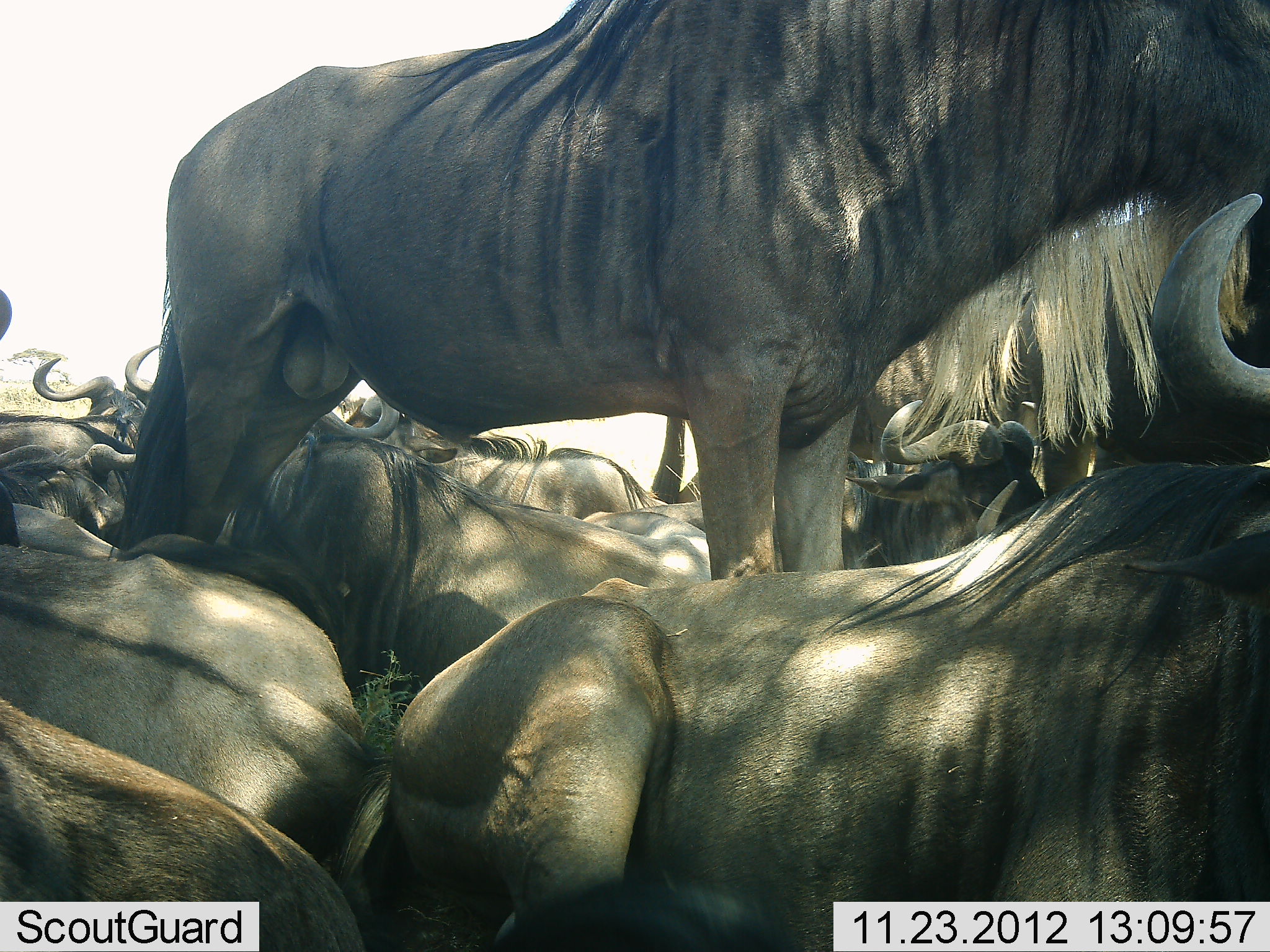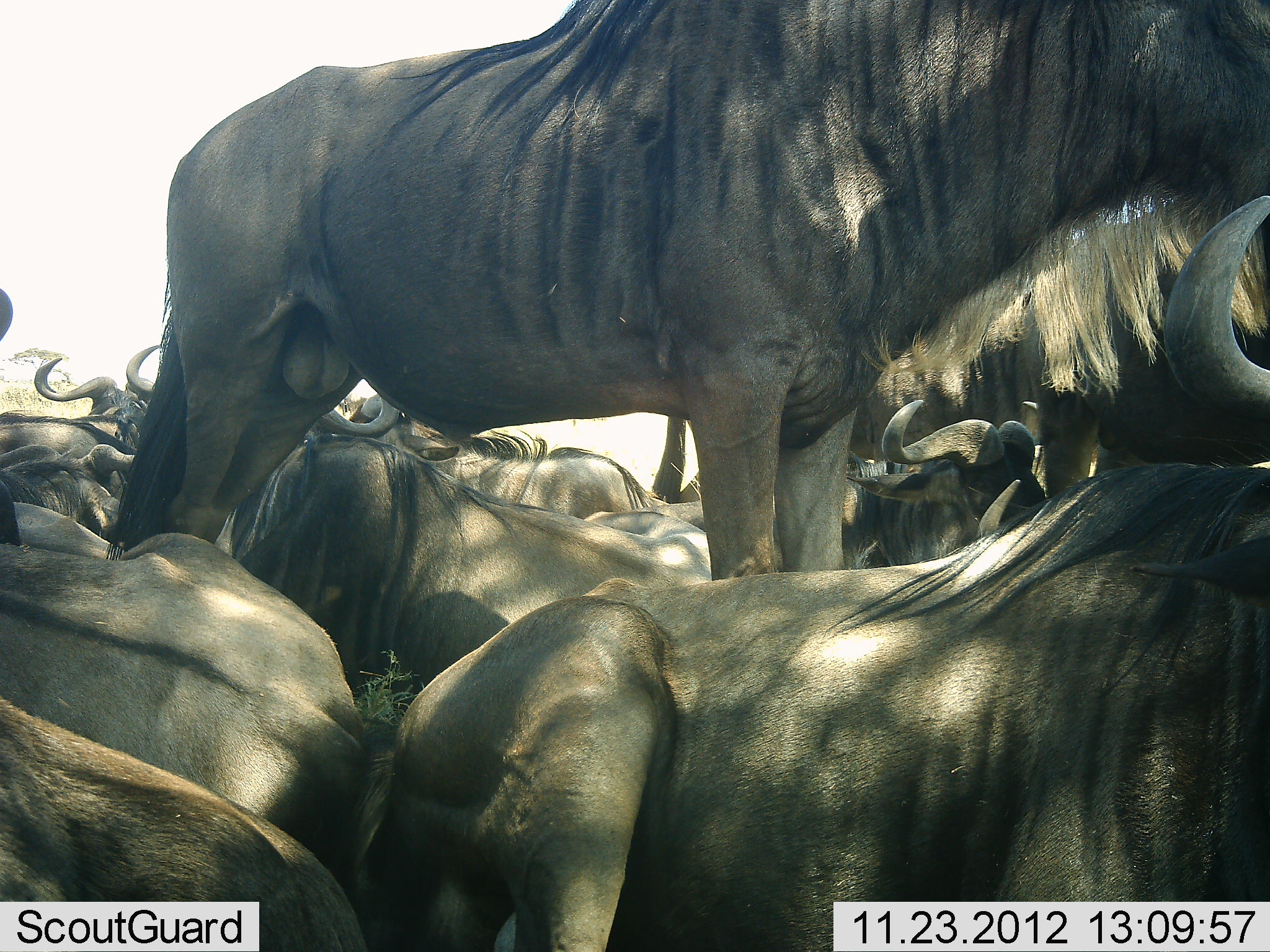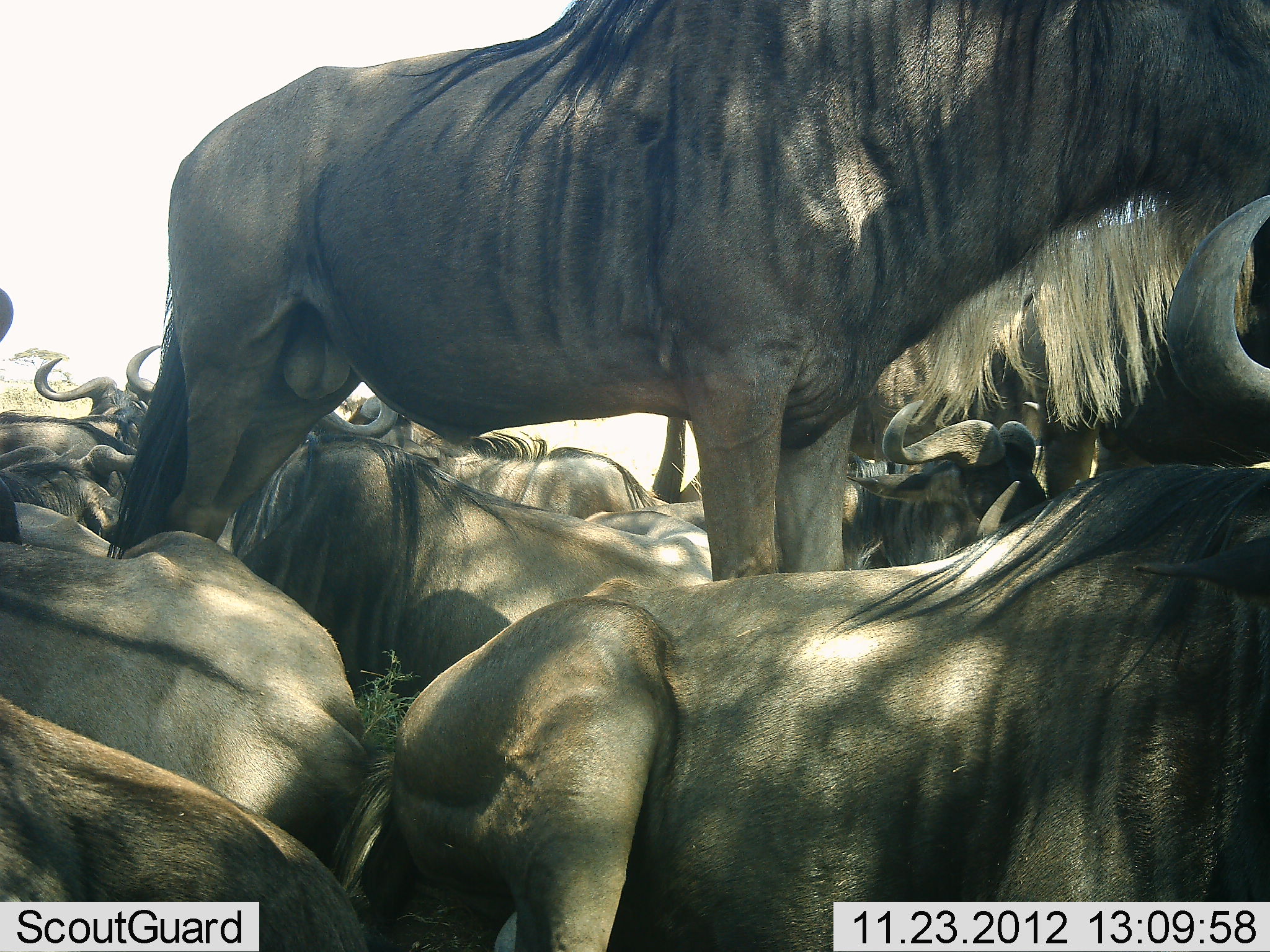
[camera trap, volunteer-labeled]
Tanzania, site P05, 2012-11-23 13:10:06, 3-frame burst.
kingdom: Animalia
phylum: Chordata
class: Mammalia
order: Artiodactyla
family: Bovidae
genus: Connochaetes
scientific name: Connochaetes taurinus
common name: blue wildebeest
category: wildebeest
Wildebeest (blue wildebeest) (Connochaetes taurinus), count 11-50. Behavior (volunteer vote fractions): standing 60%, resting 100%, moving 0%, interacting 10%. Young present (vote fraction): 0%. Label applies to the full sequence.